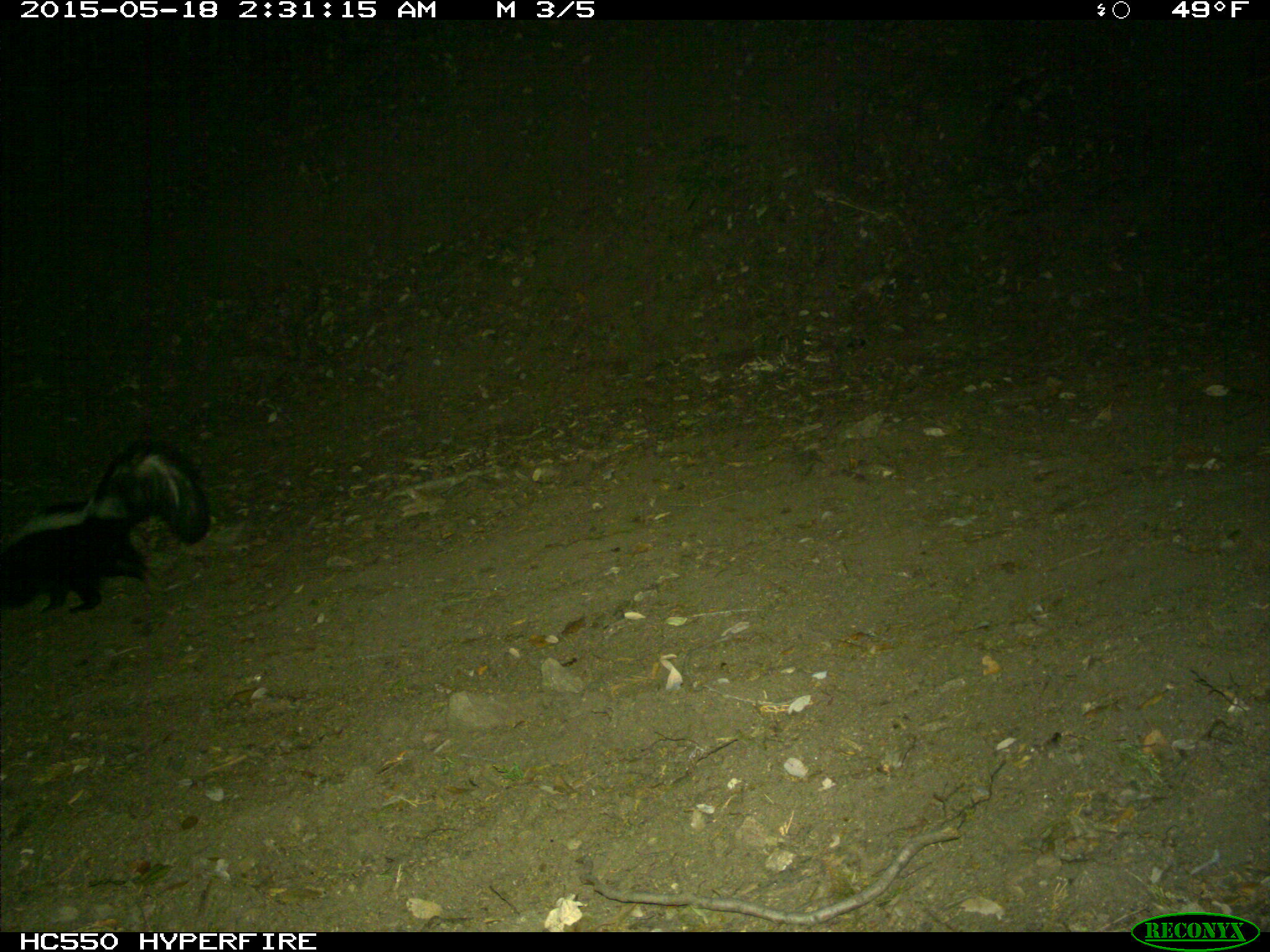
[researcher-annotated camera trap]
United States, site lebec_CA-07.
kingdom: Animalia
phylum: Chordata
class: Mammalia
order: Carnivora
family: Mephitidae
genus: Mephitis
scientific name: Mephitis mephitis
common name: striped skunk